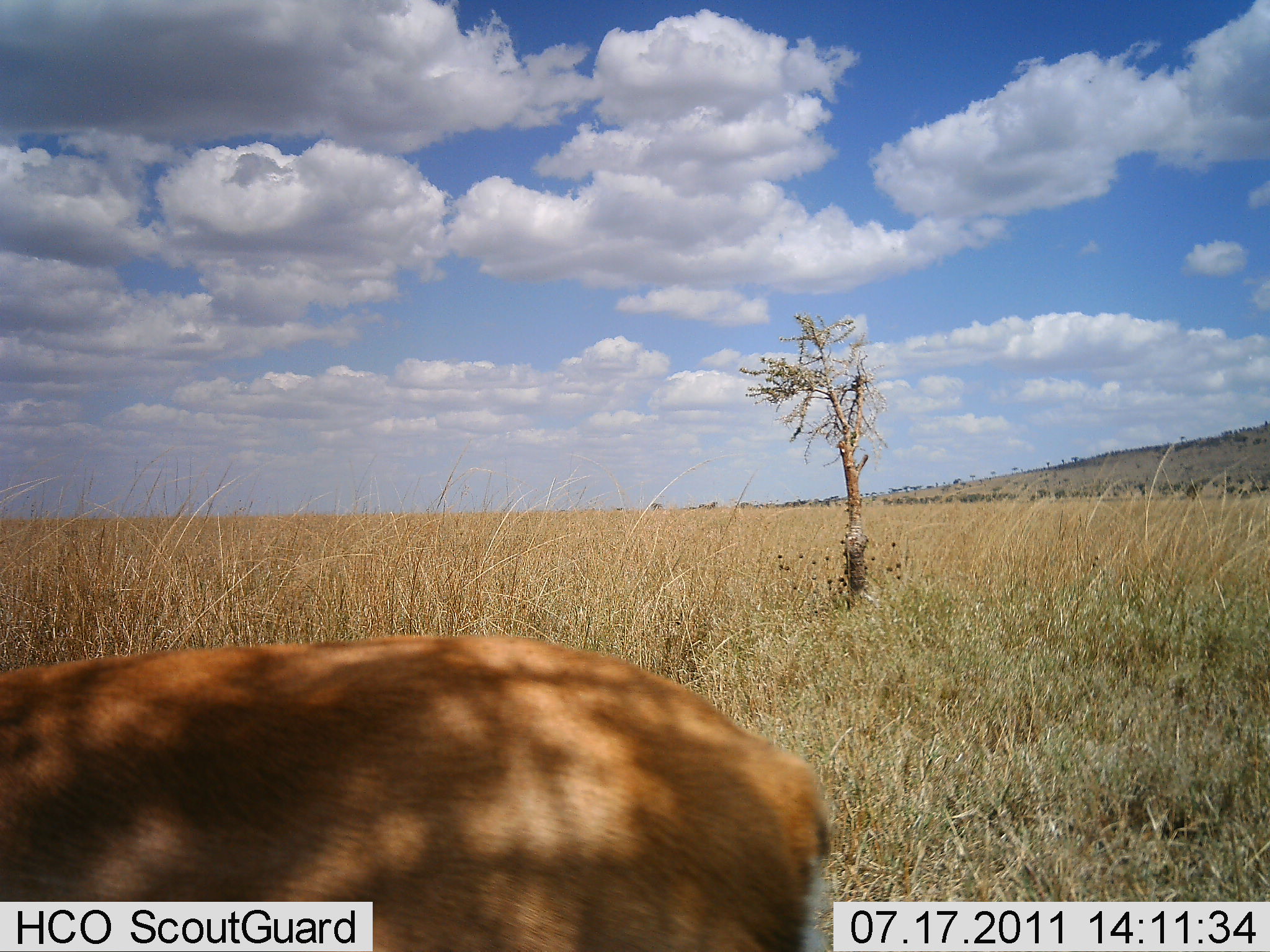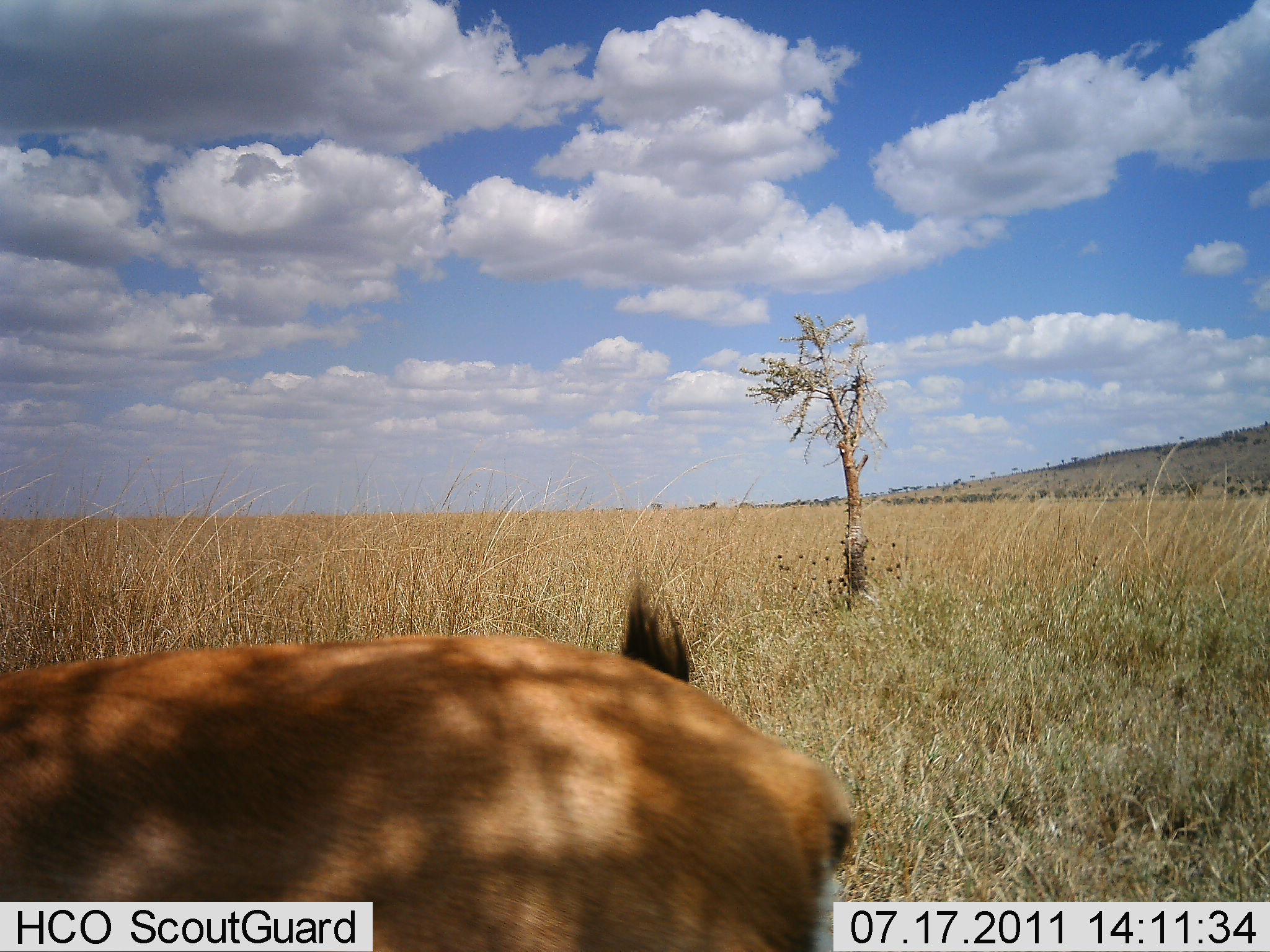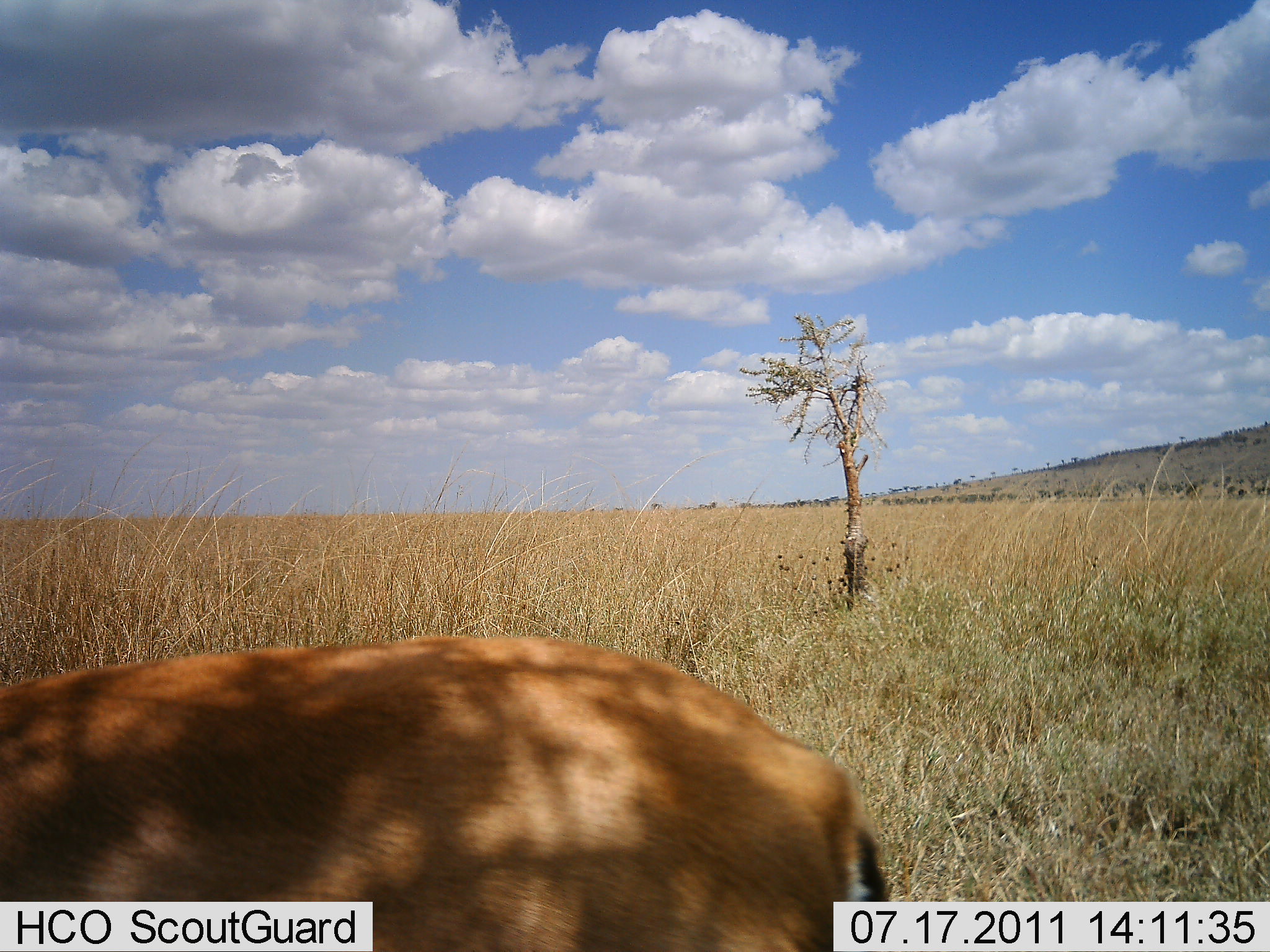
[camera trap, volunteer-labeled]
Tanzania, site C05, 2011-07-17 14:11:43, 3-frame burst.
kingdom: Animalia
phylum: Chordata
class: Mammalia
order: Artiodactyla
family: Bovidae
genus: Eudorcas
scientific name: Eudorcas thomsonii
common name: thomson's gazelle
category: gazellethomsons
Gazellethomsons (thomson's gazelle) (Eudorcas thomsonii), count 1. Behavior (volunteer vote fractions): standing 83%, resting 0%, moving 8%, interacting 0%. Young present (vote fraction): 0%. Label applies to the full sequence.